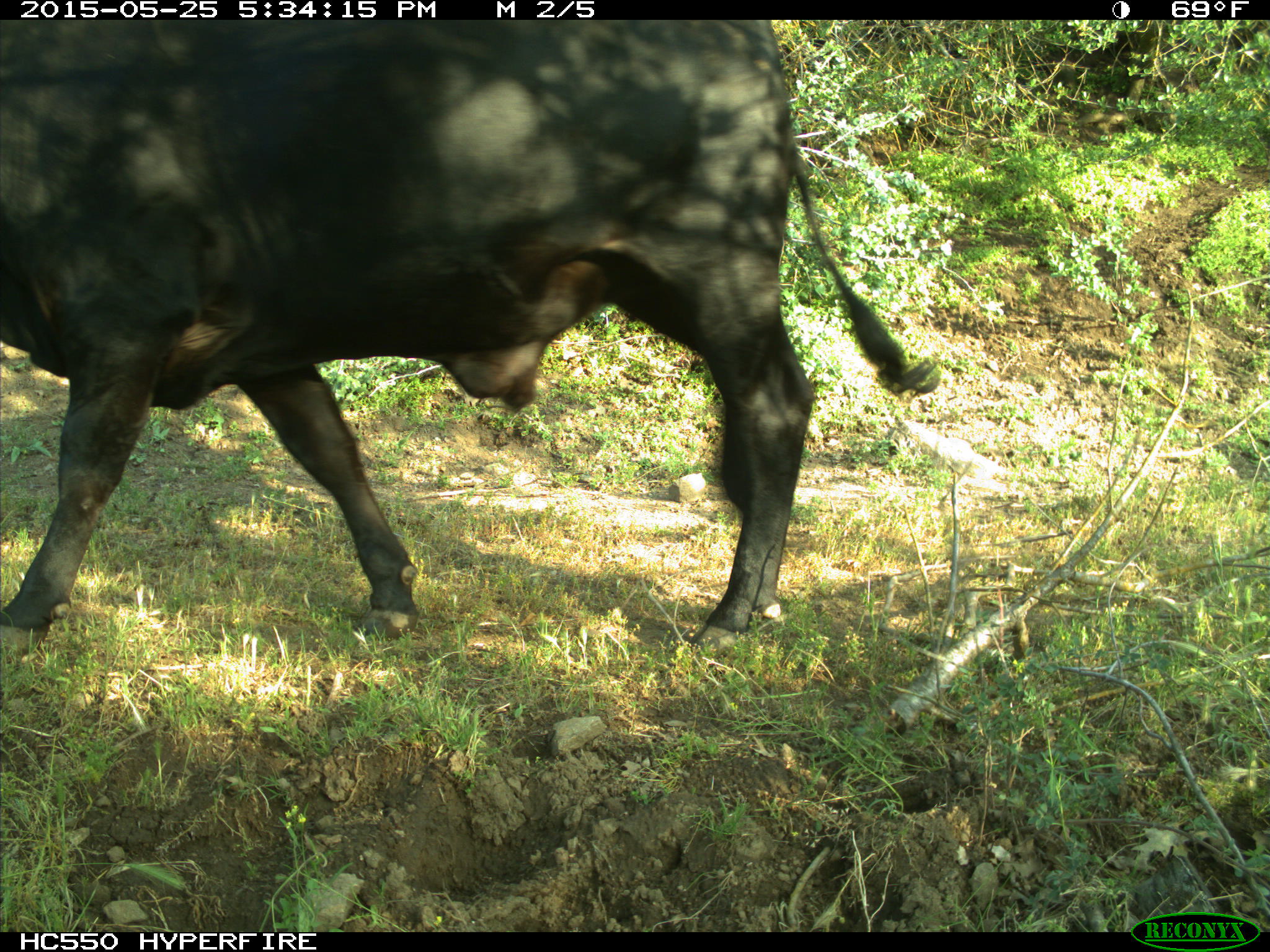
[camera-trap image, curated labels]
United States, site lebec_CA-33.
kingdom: Animalia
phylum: Chordata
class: Mammalia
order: Artiodactyla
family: Bovidae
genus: Bos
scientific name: Bos taurus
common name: domestic cow